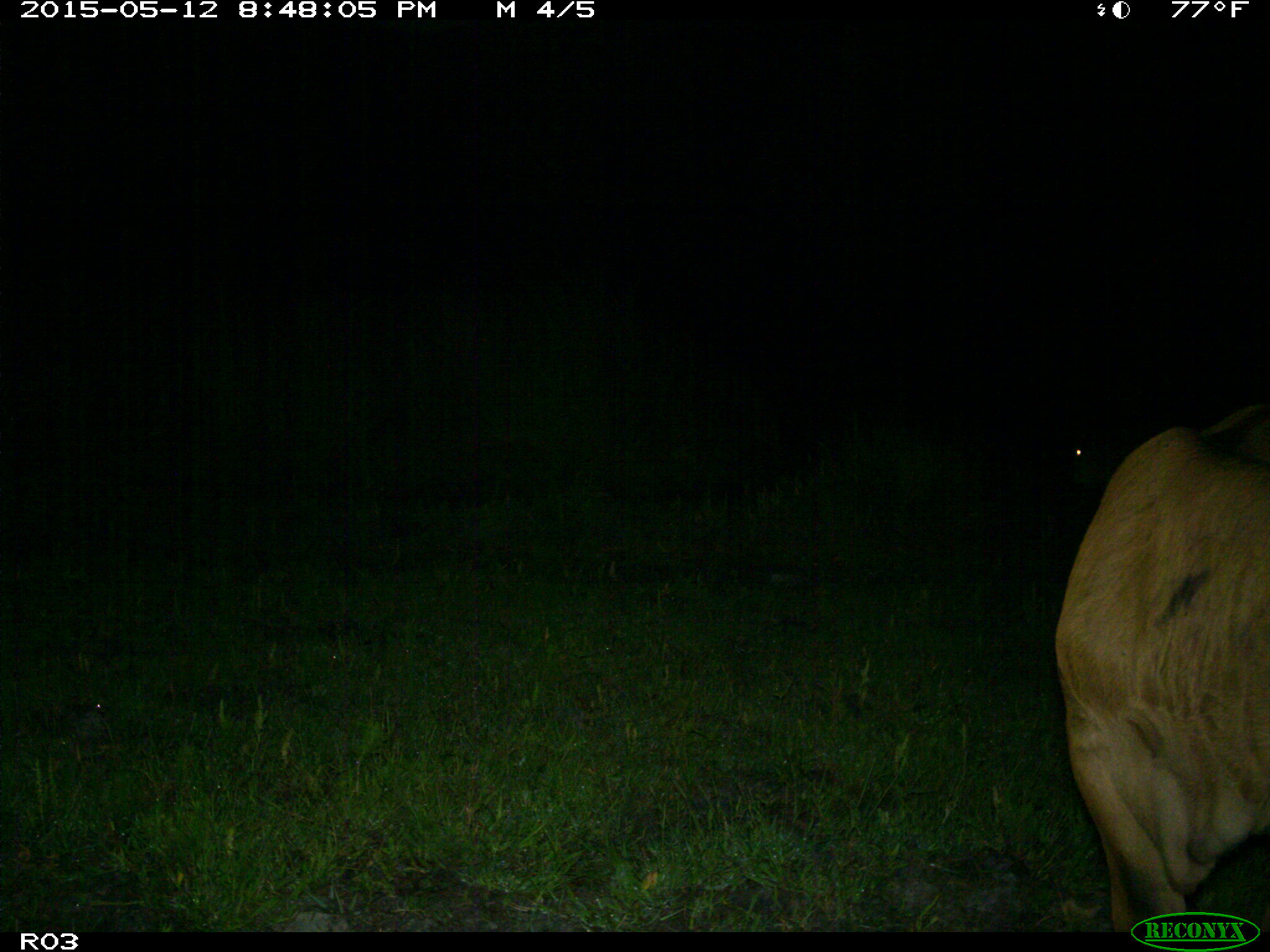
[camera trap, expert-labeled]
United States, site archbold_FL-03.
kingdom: Animalia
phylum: Chordata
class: Mammalia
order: Artiodactyla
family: Bovidae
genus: Bos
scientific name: Bos taurus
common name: domestic cow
Bos taurus (domestic cow).